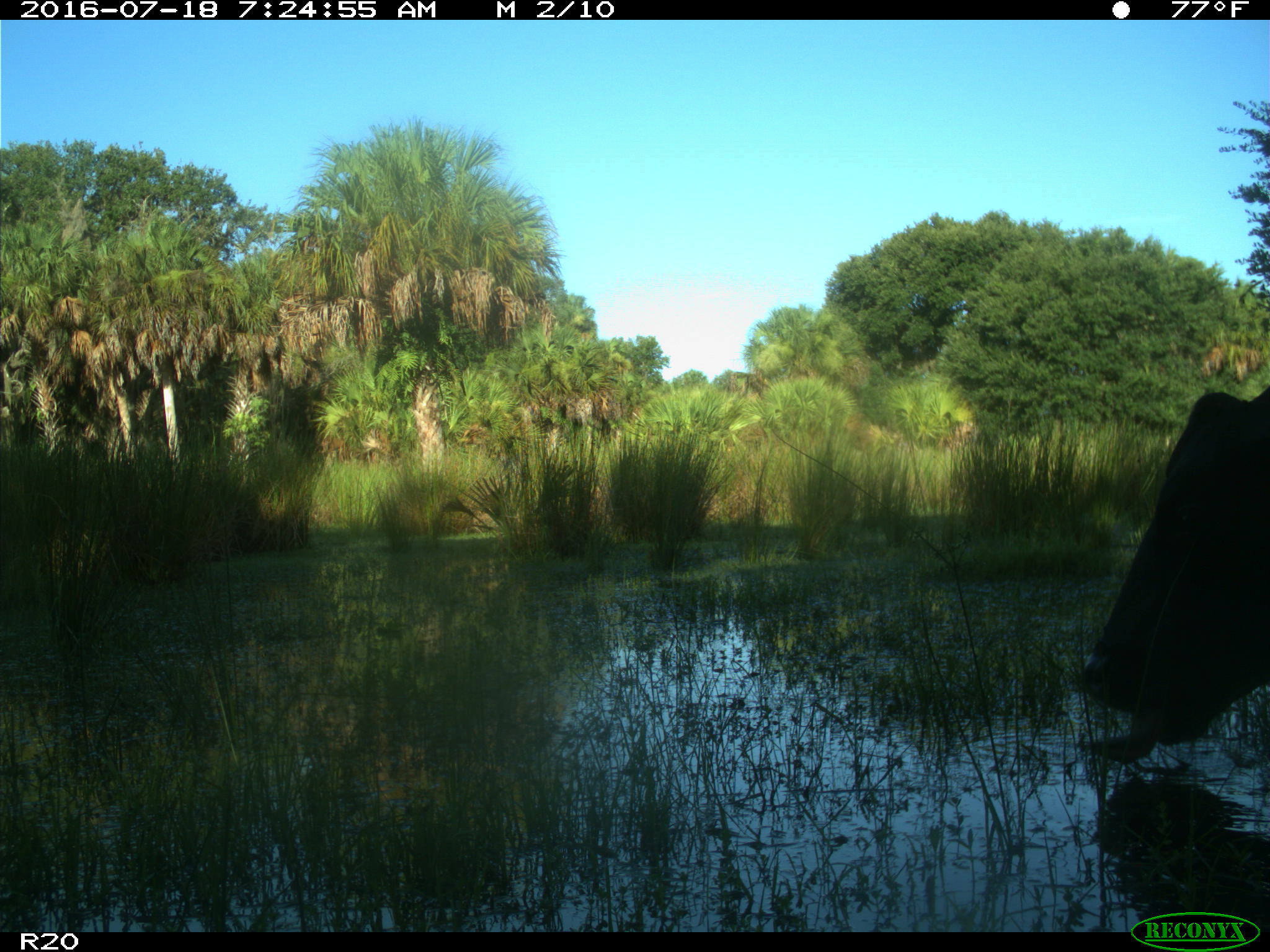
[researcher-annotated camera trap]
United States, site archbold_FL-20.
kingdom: Animalia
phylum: Chordata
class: Mammalia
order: Artiodactyla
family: Bovidae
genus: Bos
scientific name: Bos taurus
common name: domestic cow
Bos taurus (domestic cow).